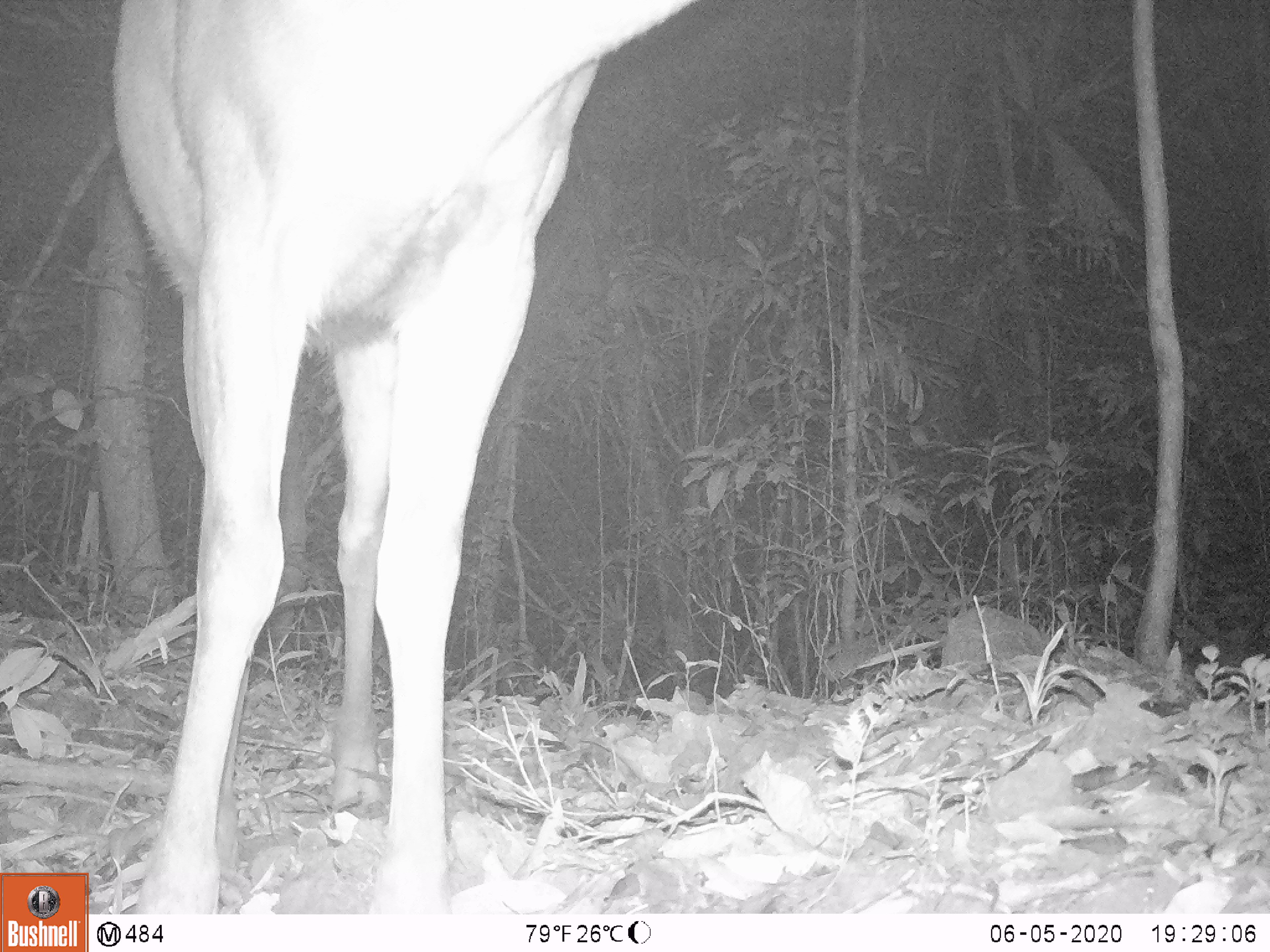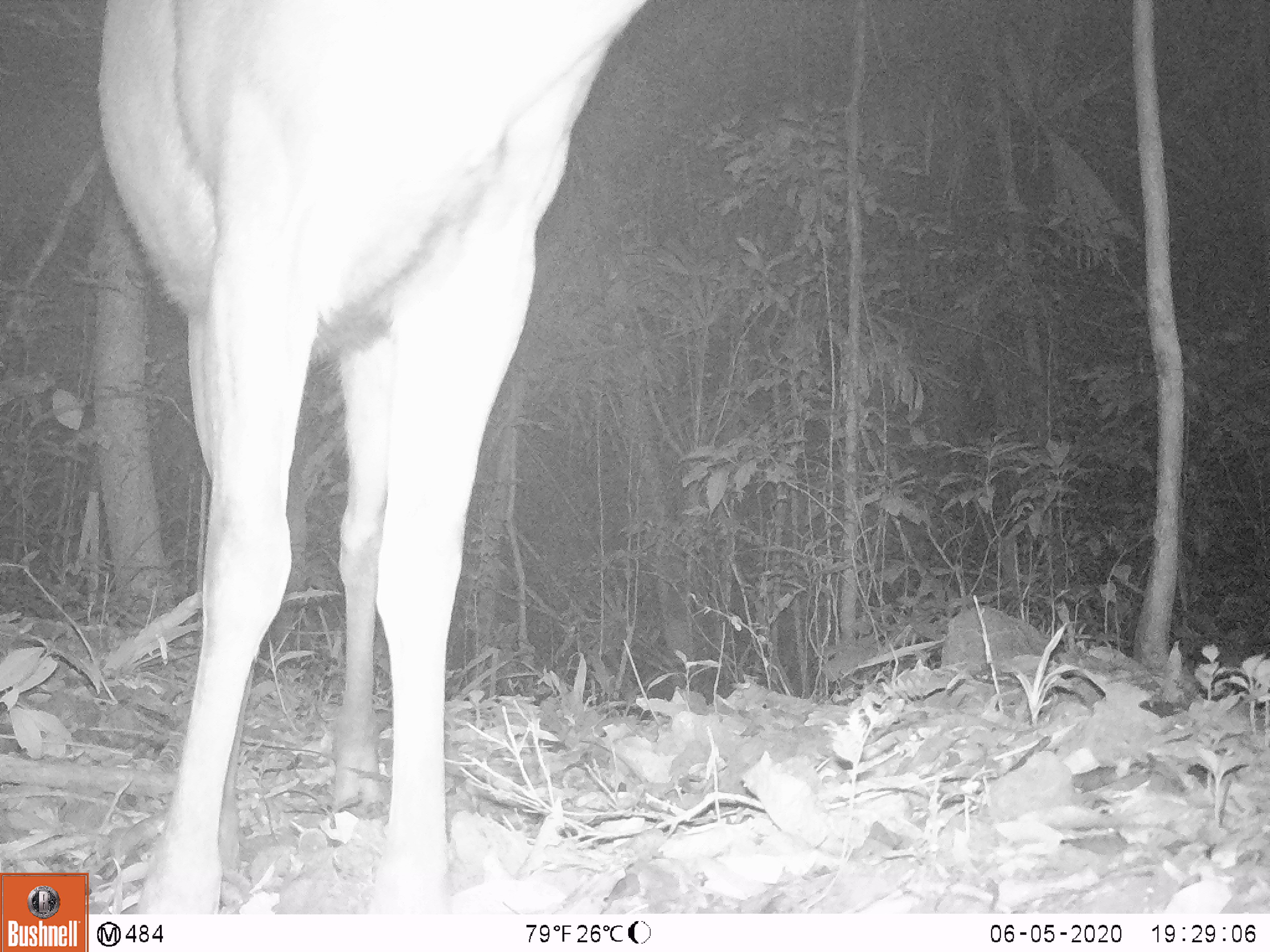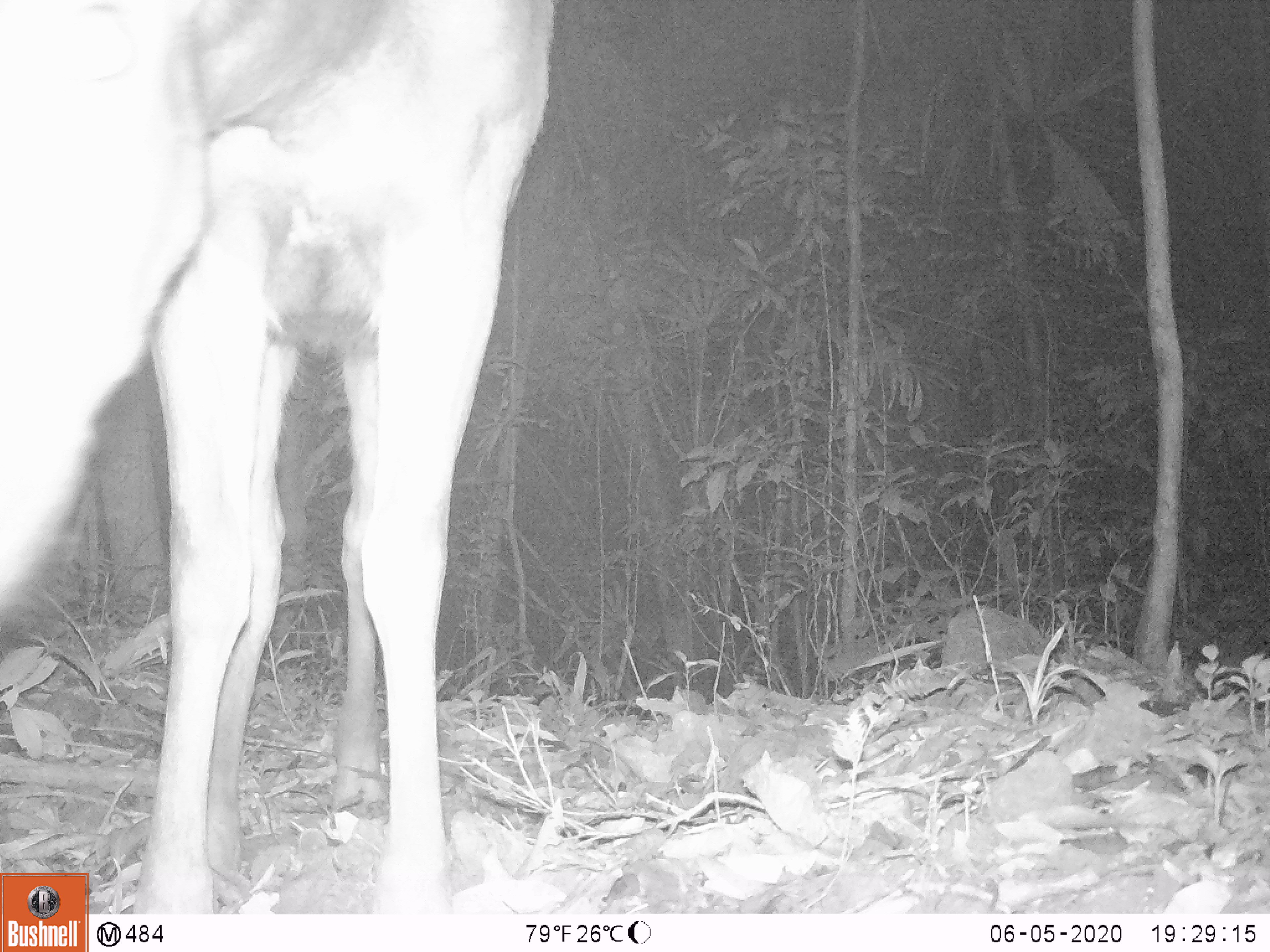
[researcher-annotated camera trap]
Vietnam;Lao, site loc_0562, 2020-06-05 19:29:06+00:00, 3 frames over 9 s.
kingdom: Animalia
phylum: Chordata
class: Mammalia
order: Artiodactyla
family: Cervidae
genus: Rusa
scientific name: Rusa unicolor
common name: sambar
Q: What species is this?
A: Sambar (Rusa unicolor).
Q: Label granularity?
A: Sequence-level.